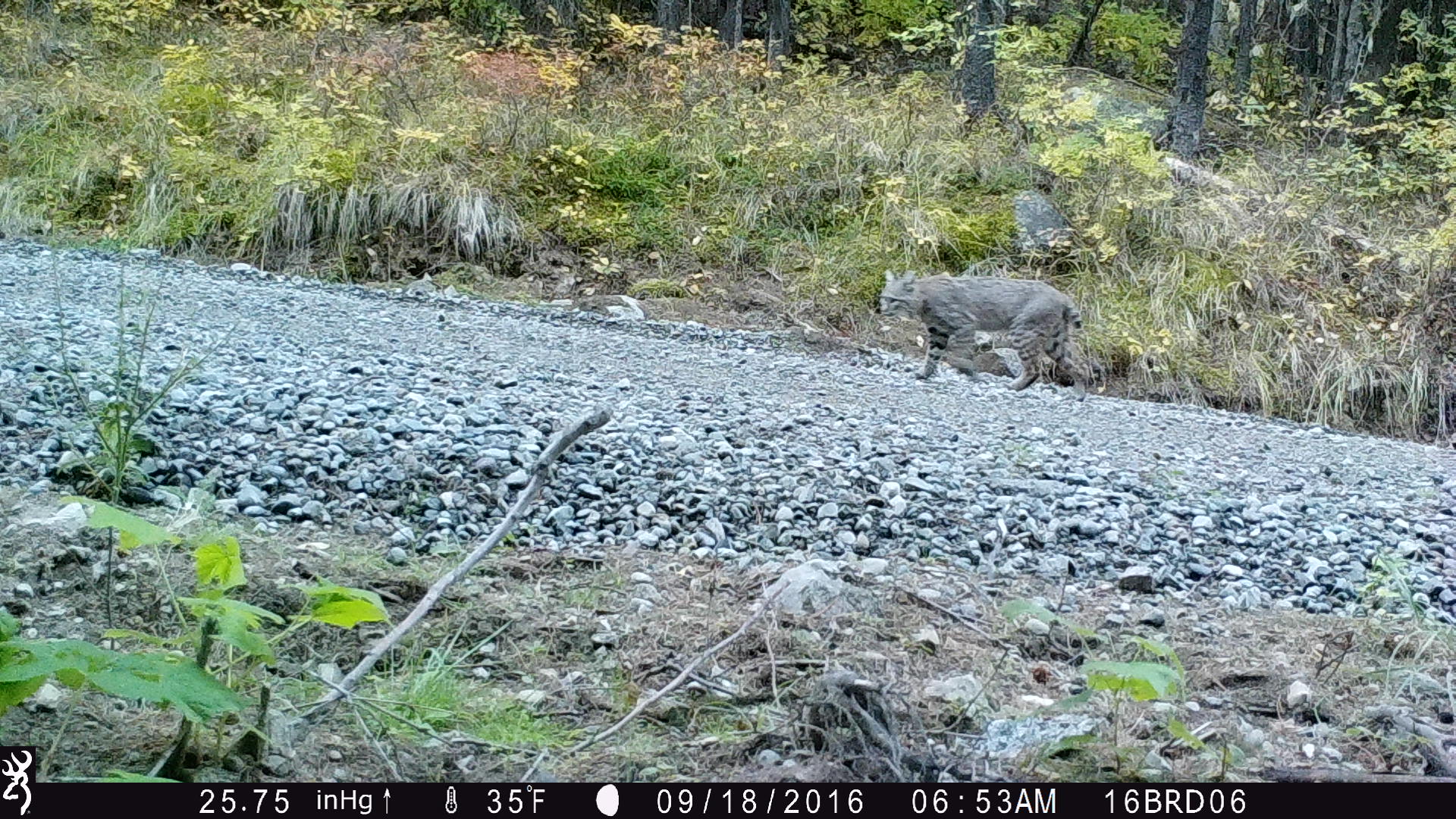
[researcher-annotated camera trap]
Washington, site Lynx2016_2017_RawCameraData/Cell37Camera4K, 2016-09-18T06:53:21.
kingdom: Animalia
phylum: Chordata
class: Mammalia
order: Carnivora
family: Felidae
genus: Lynx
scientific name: Lynx rufus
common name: bobcat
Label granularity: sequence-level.